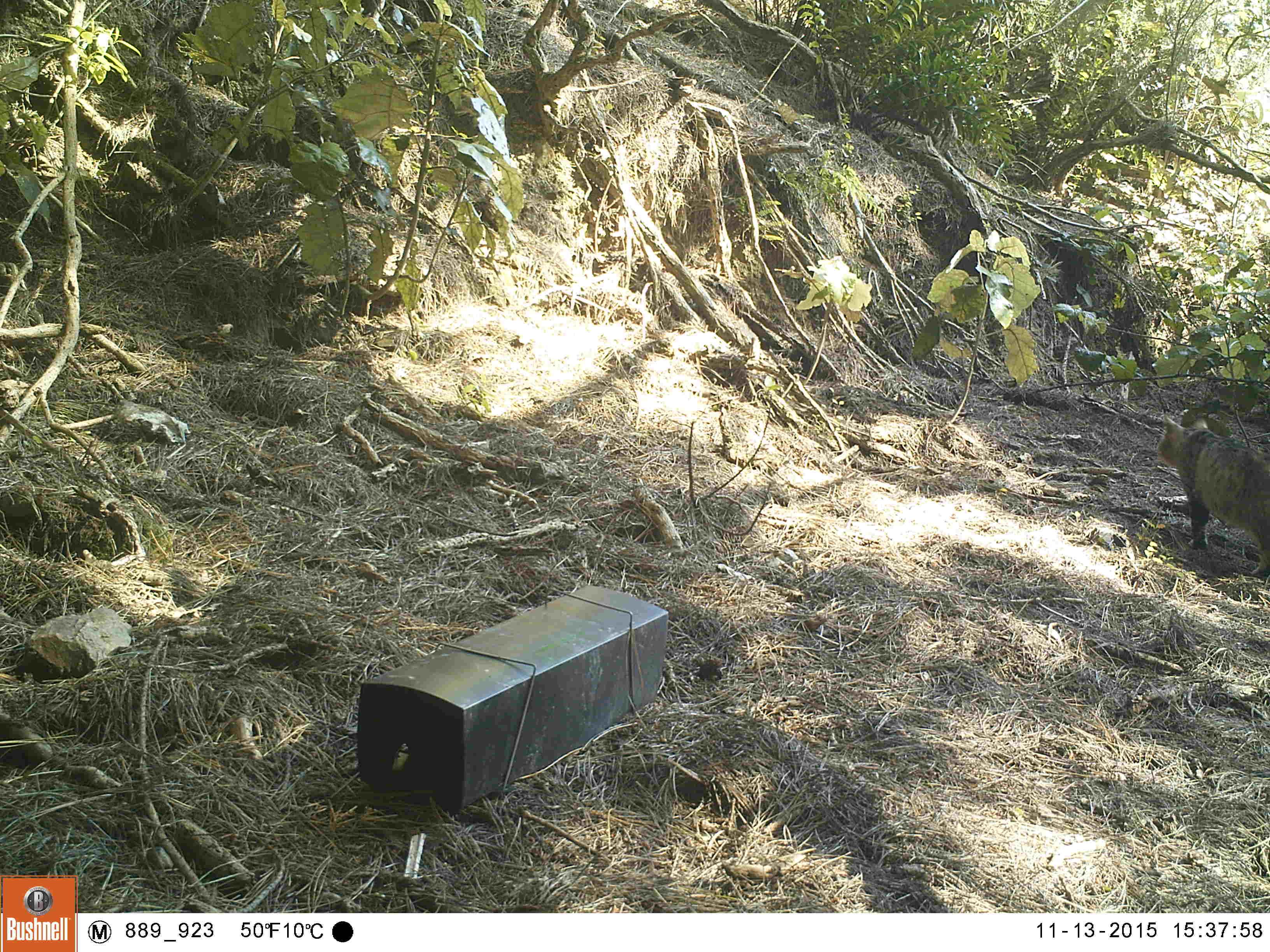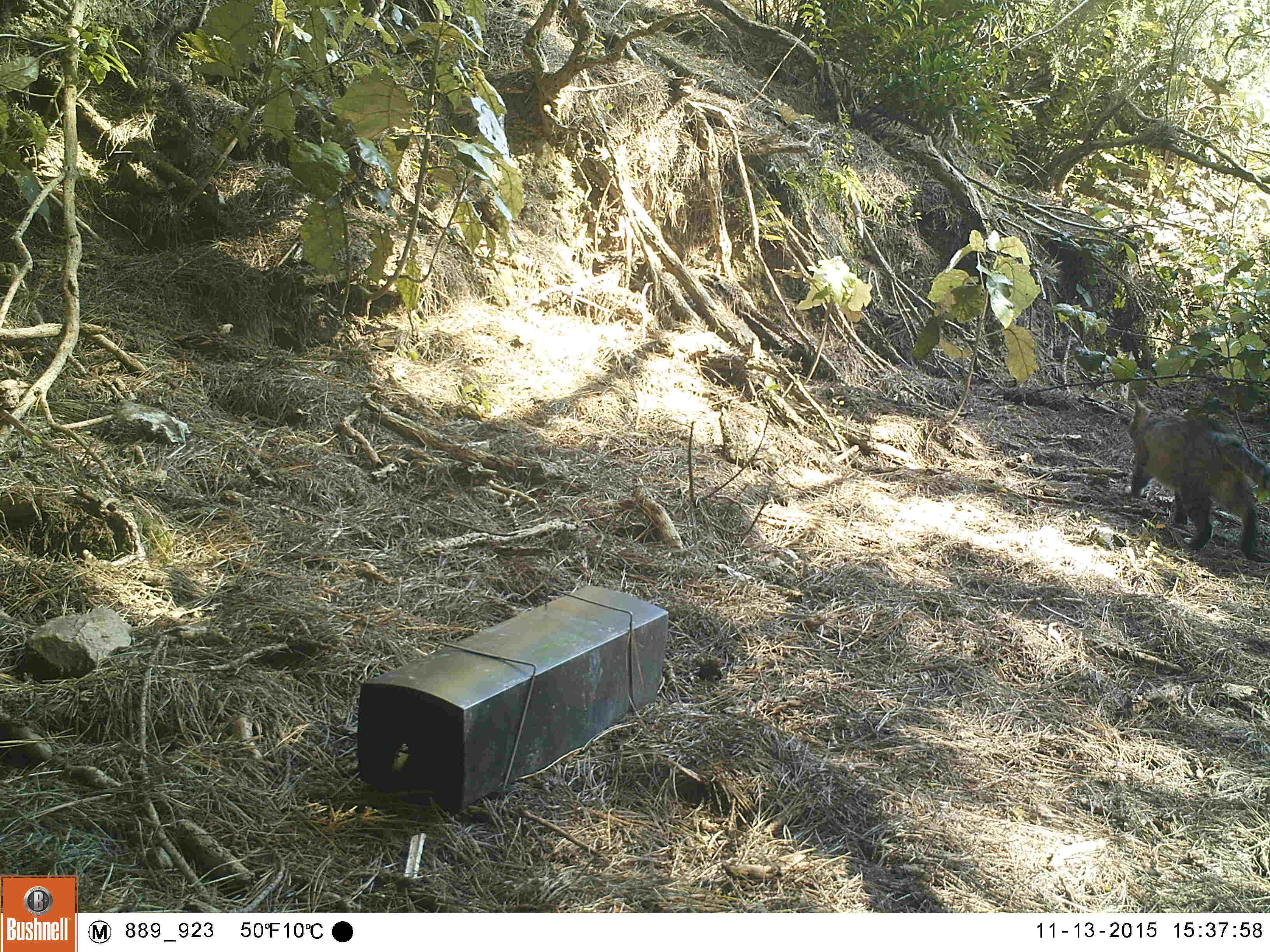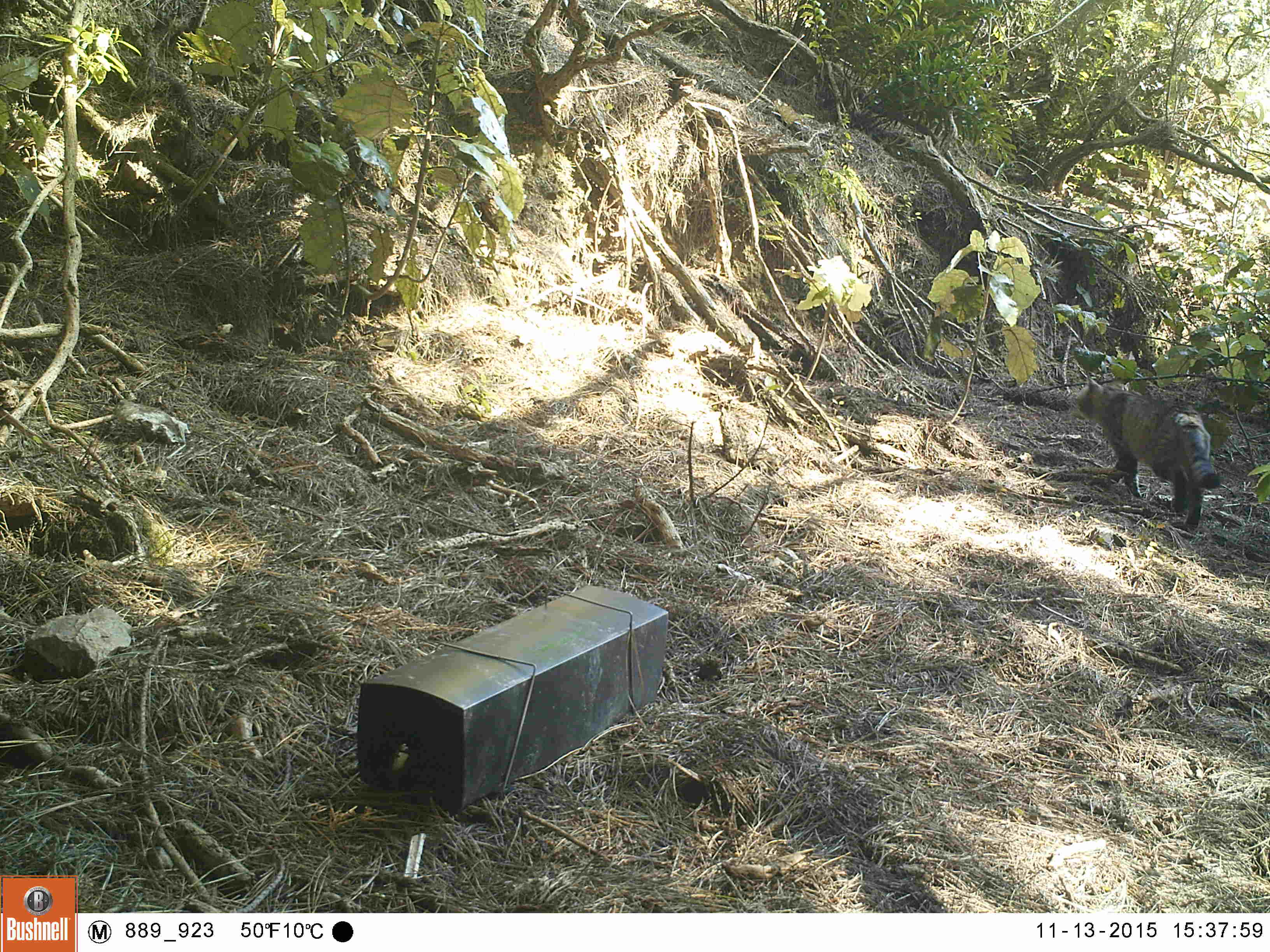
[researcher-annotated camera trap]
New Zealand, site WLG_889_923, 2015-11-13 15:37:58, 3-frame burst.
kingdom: Animalia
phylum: Chordata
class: Mammalia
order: Carnivora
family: Felidae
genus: Felis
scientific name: Felis catus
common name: domestic cat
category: cat